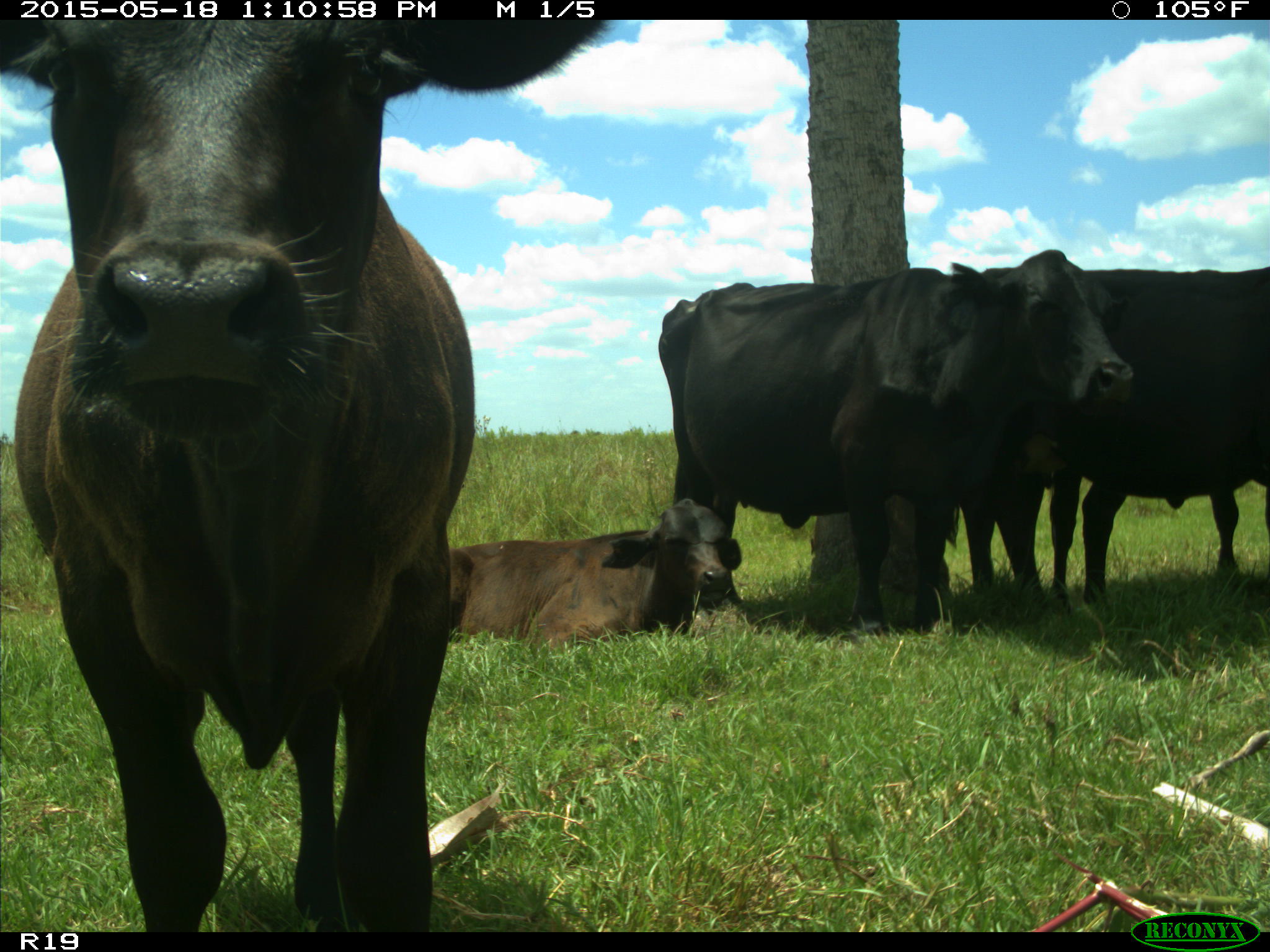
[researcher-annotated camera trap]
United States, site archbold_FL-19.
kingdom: Animalia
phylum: Chordata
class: Mammalia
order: Artiodactyla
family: Bovidae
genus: Bos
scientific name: Bos taurus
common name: domestic cow